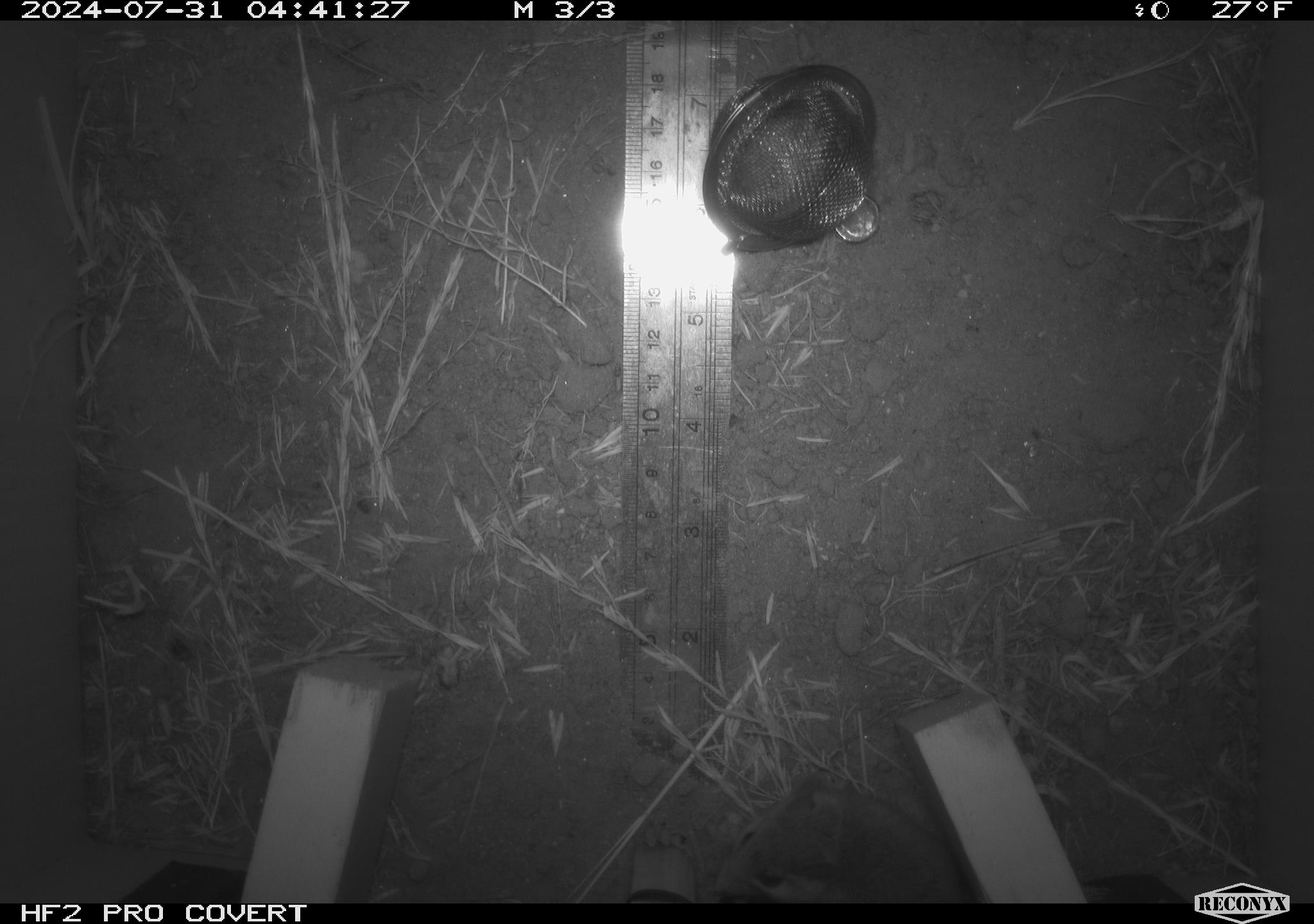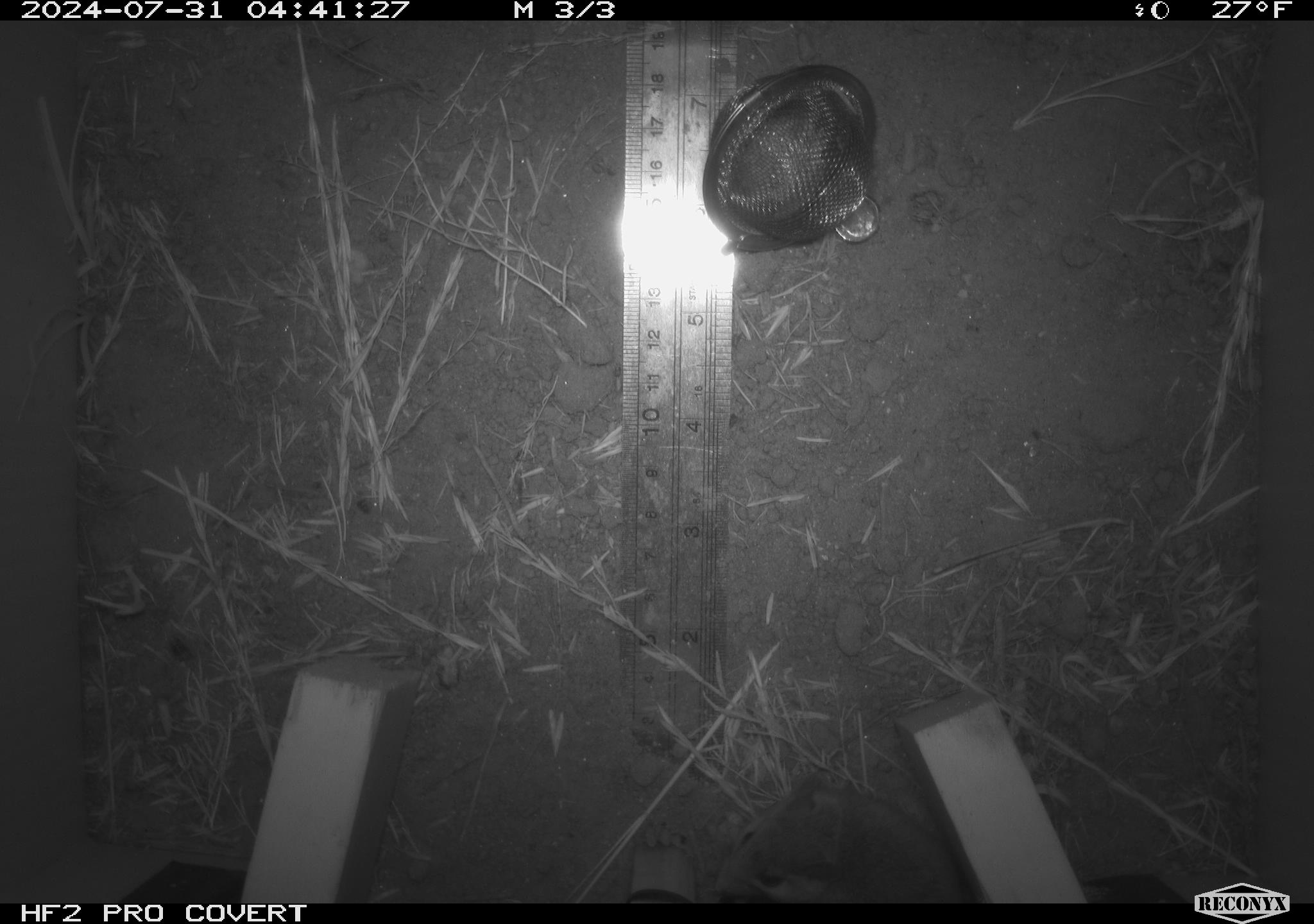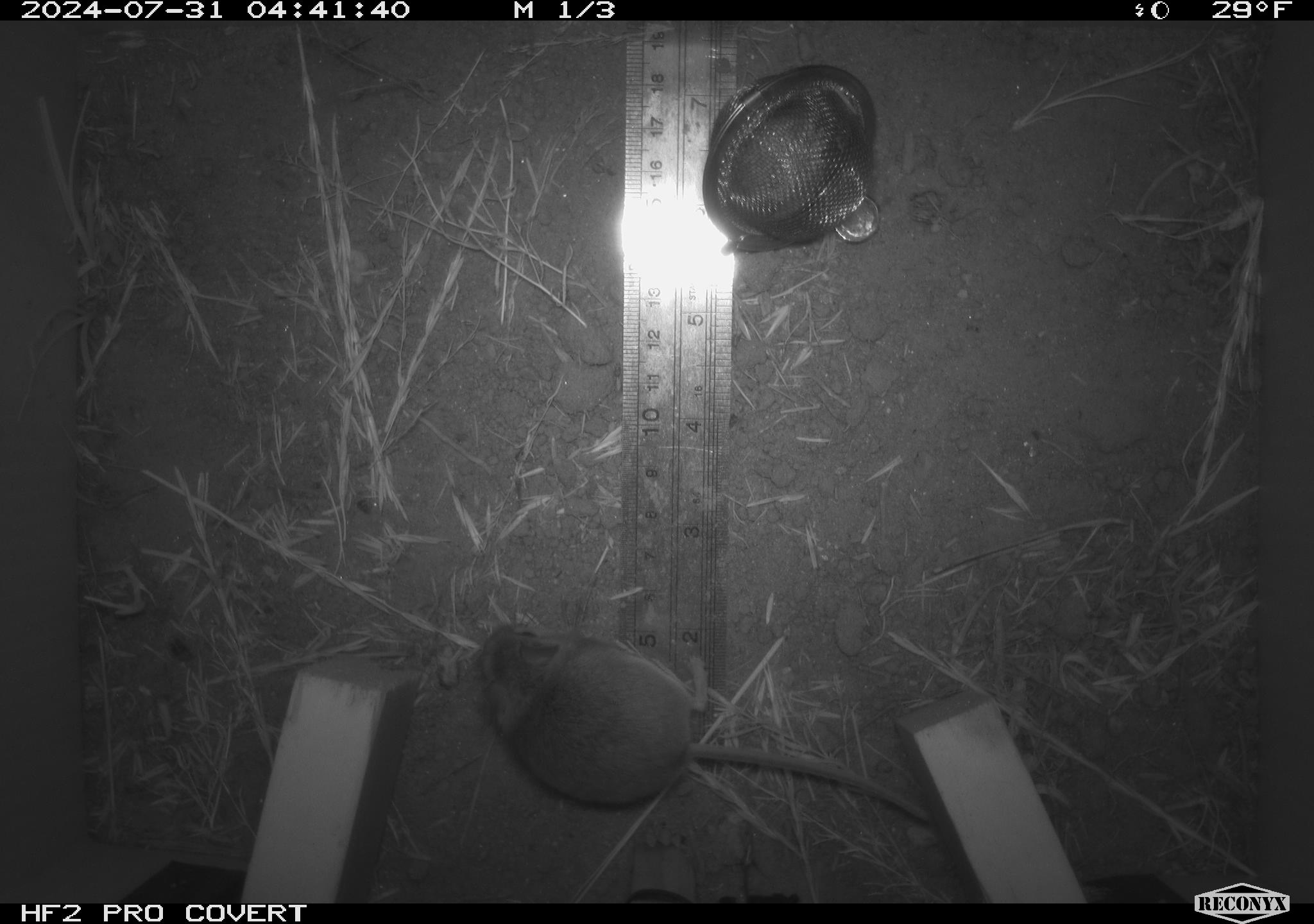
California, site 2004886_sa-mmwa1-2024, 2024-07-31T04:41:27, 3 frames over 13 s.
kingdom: Animalia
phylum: Chordata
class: Mammalia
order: Rodentia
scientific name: Rodentia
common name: mouse species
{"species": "mouse species (Rodentia)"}